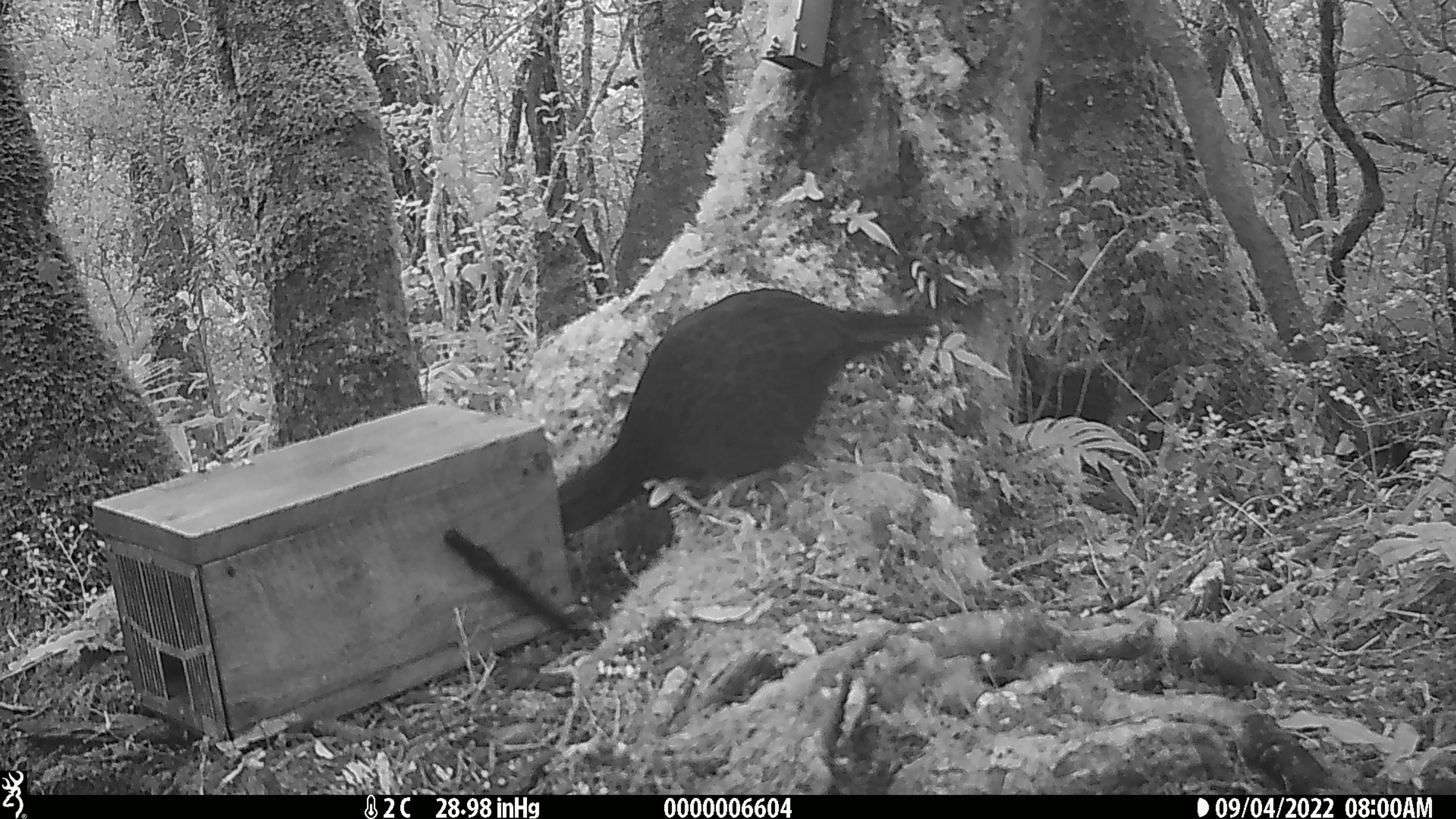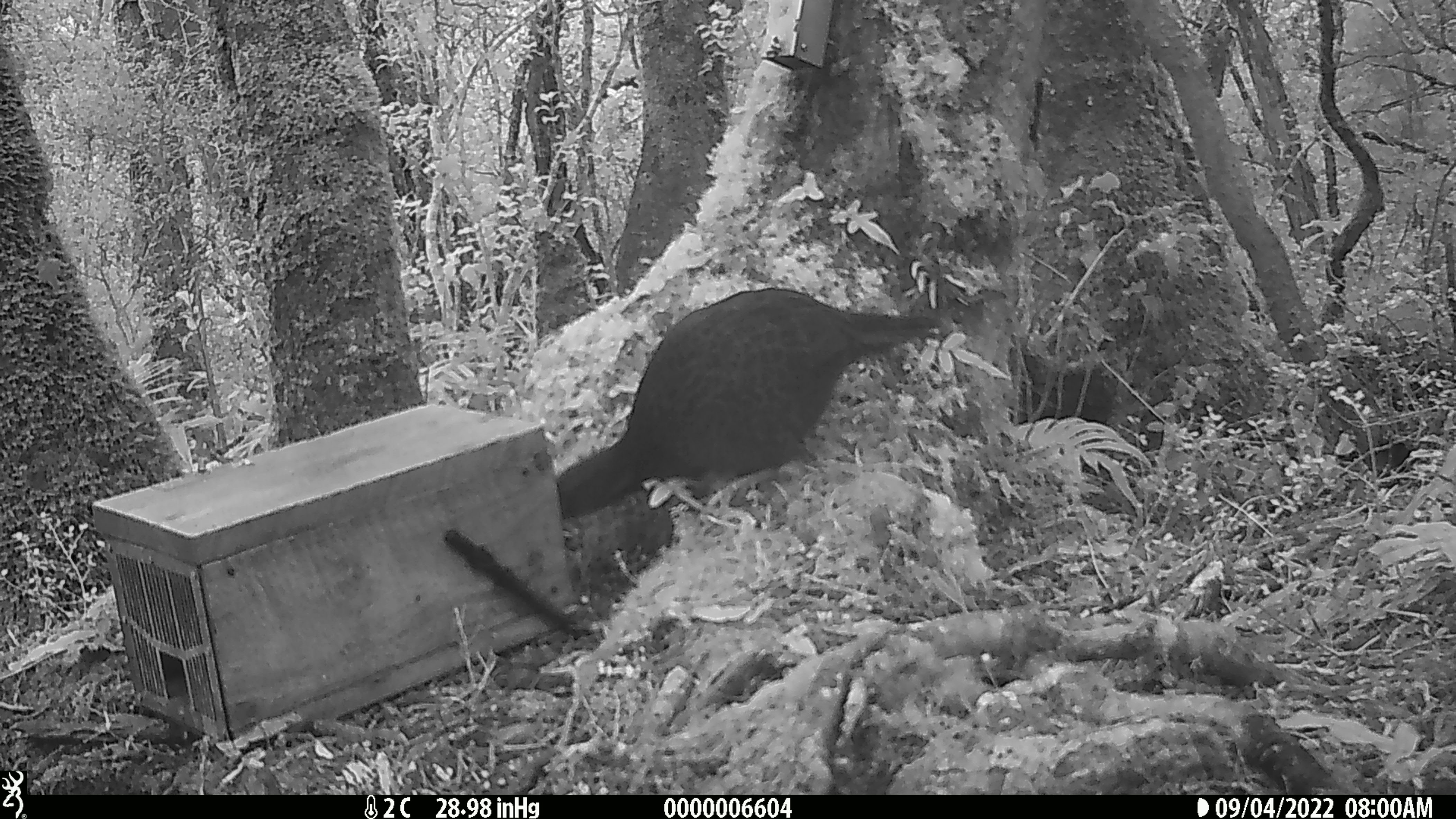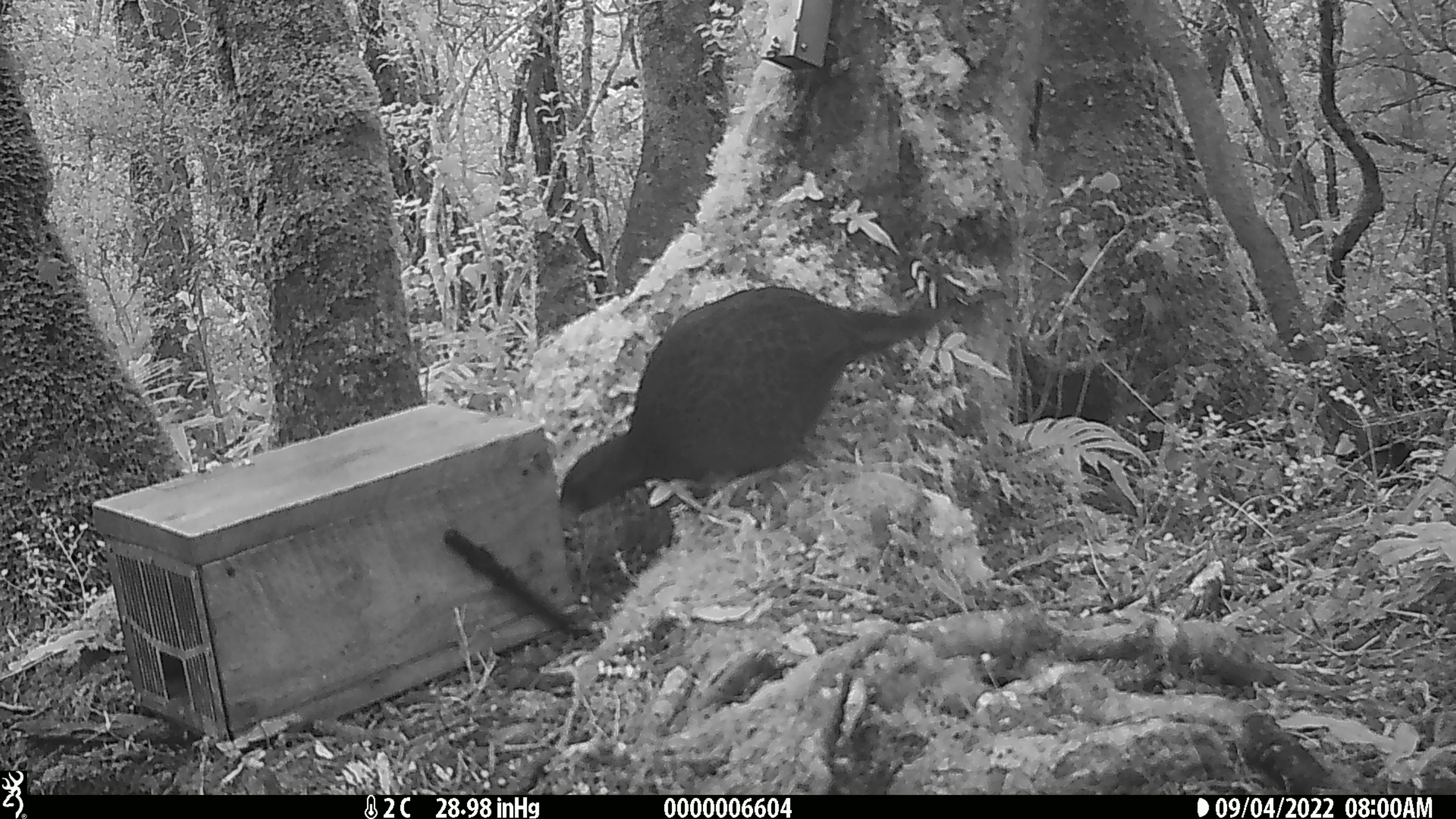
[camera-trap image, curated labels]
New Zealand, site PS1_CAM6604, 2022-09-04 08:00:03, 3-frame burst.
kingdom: Animalia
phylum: Chordata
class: Aves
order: Gruiformes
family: Rallidae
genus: Gallirallus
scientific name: Gallirallus australis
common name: weka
Weka (Gallirallus australis).